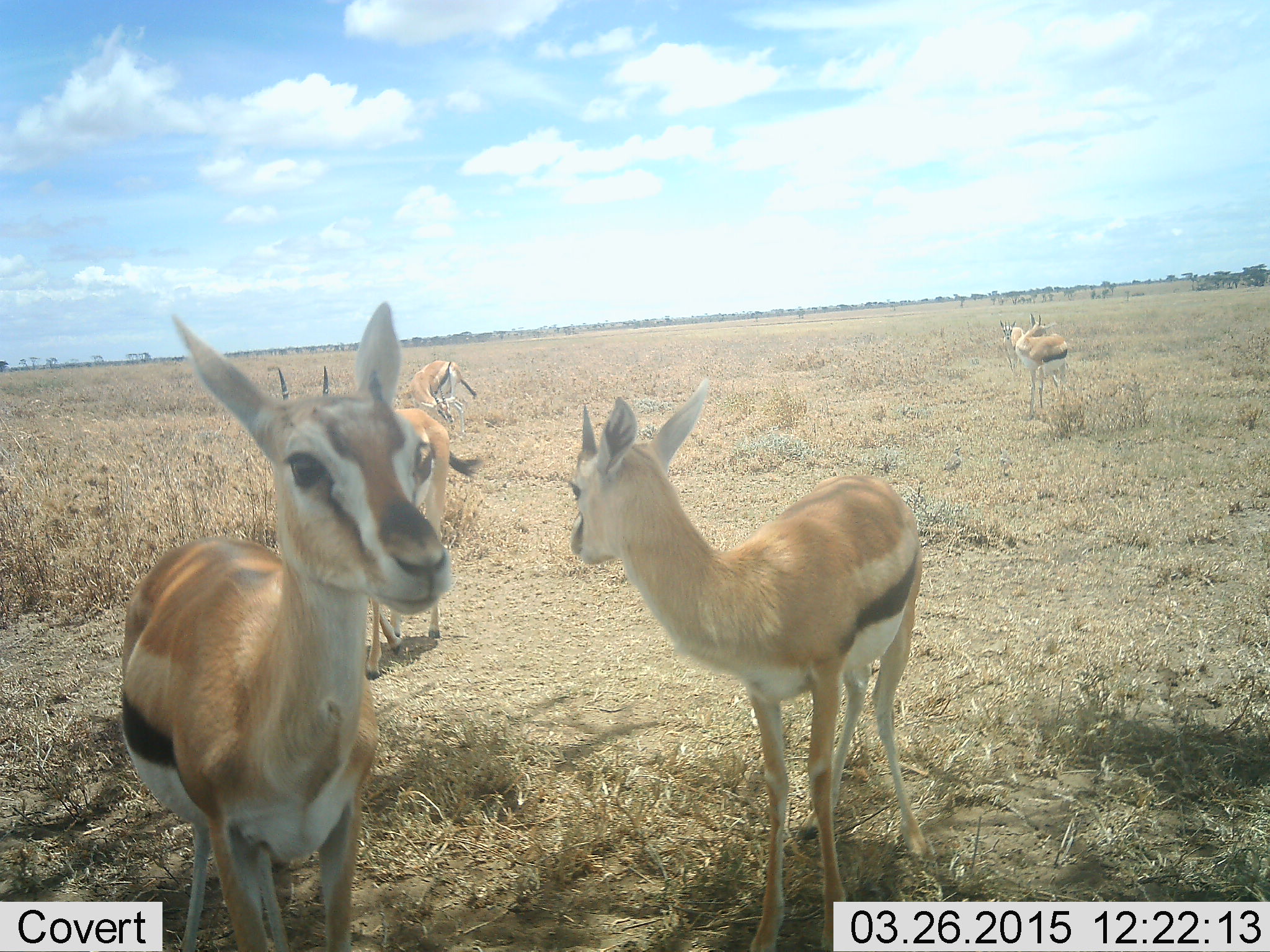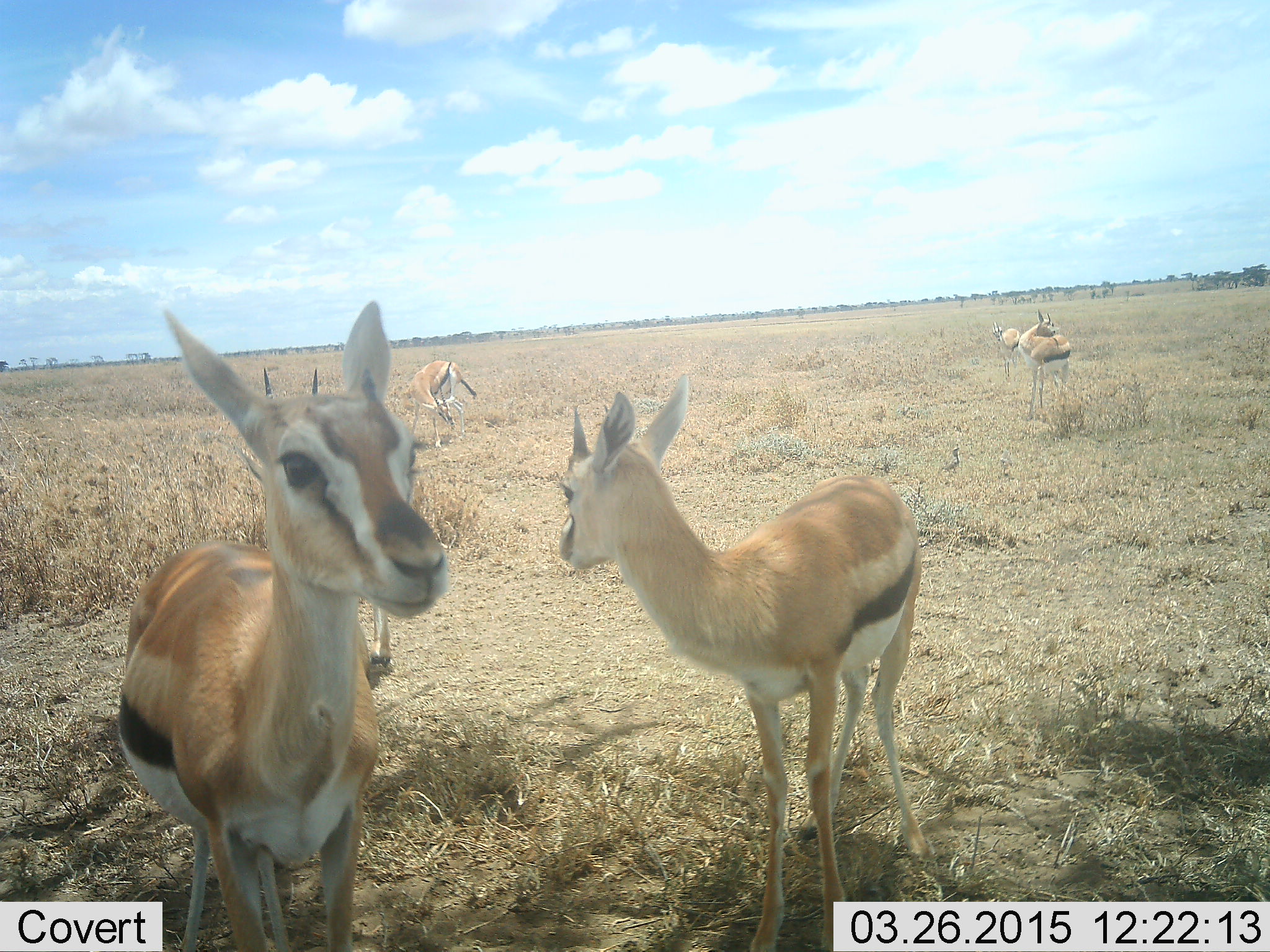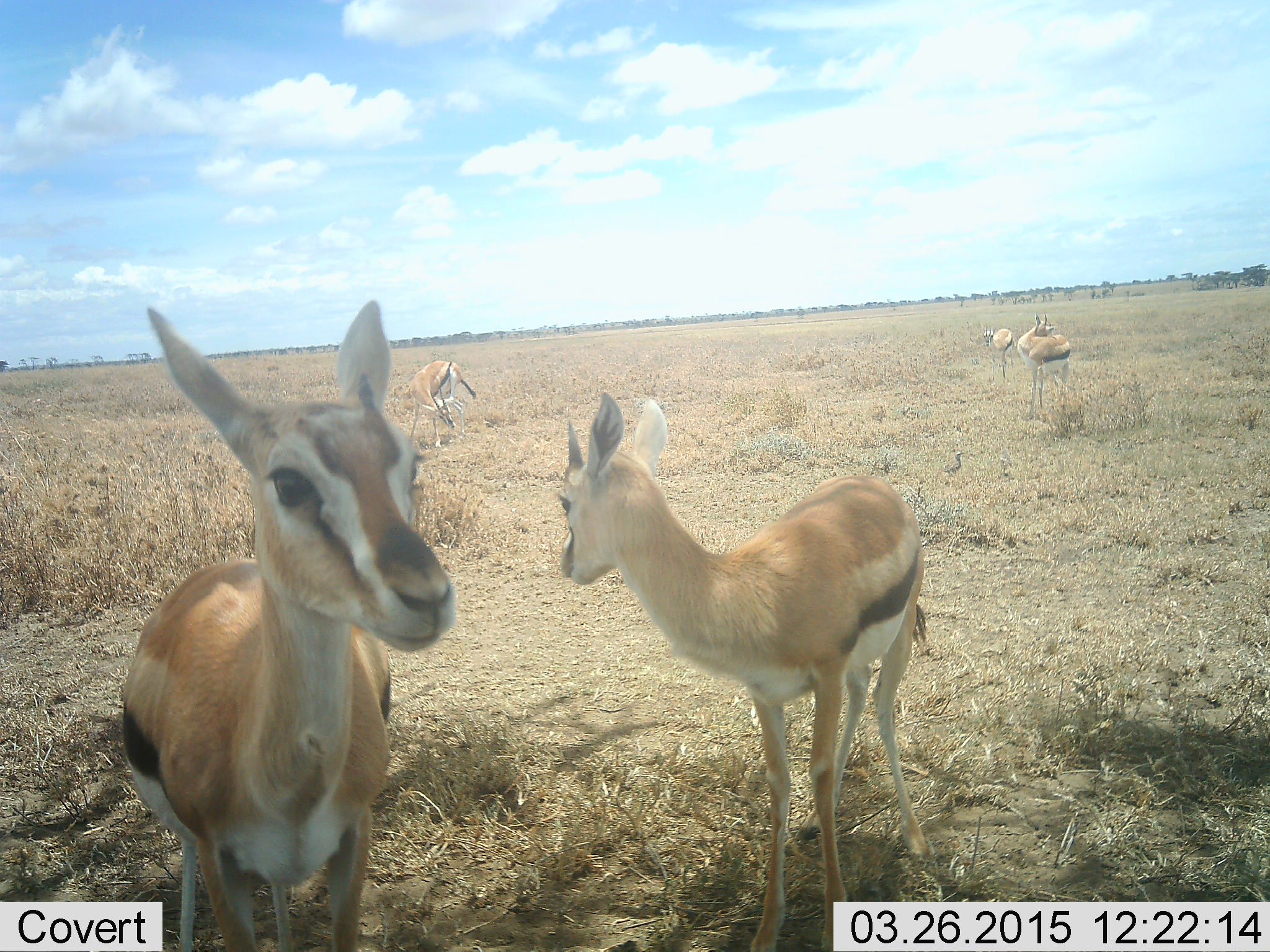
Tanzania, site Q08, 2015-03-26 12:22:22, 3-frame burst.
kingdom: Animalia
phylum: Chordata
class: Mammalia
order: Artiodactyla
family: Bovidae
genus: Eudorcas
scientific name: Eudorcas thomsonii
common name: thomson's gazelle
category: gazellethomsons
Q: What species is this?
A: Gazellethomsons (thomson's gazelle) (Eudorcas thomsonii).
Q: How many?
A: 5.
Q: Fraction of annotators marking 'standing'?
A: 90%.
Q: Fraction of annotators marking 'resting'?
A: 10%.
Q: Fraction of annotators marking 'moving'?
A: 20%.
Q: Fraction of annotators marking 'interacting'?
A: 0%.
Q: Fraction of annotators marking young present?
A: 30%.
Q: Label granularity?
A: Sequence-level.